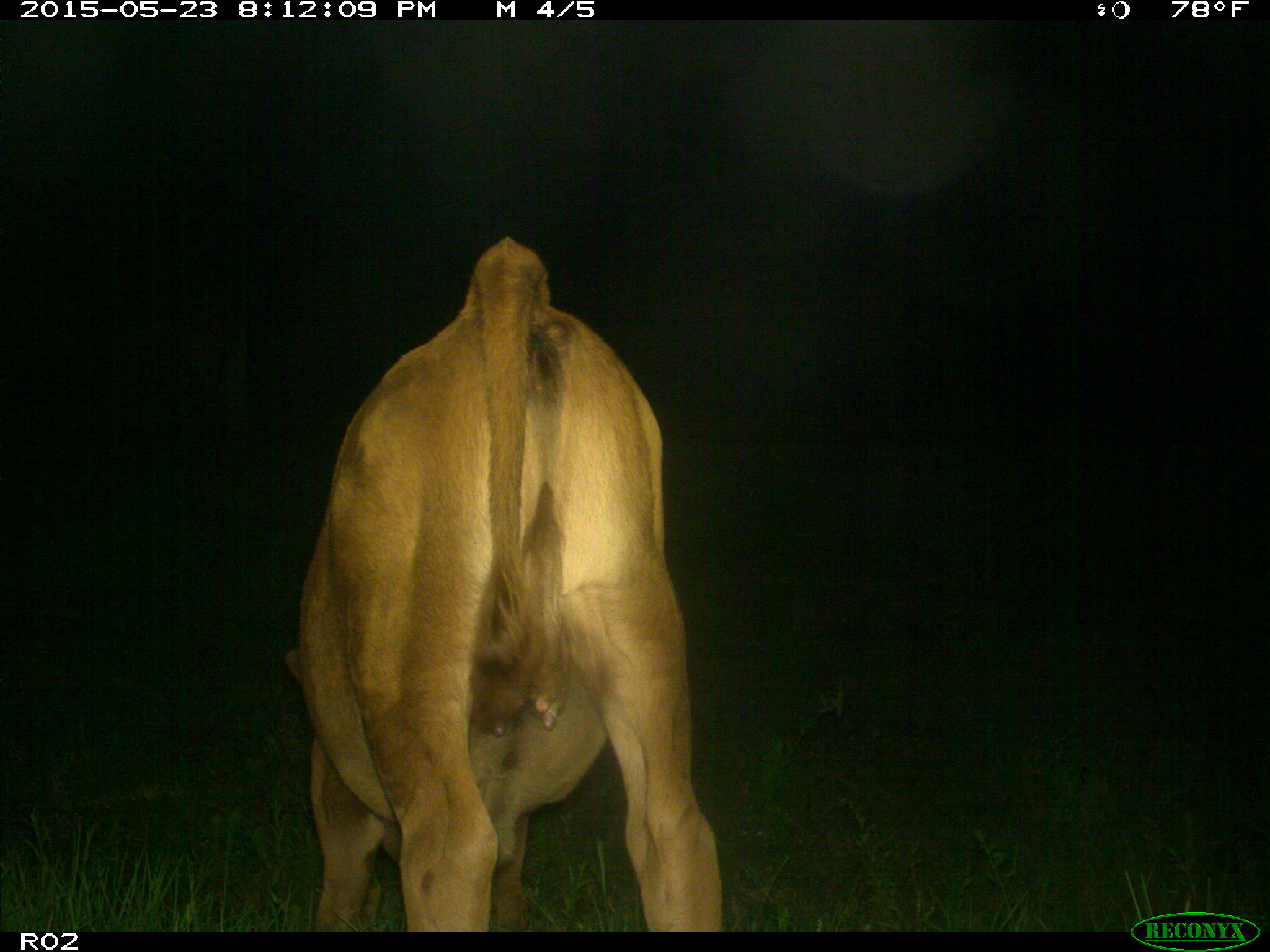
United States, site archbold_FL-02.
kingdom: Animalia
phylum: Chordata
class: Mammalia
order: Artiodactyla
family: Bovidae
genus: Bos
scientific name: Bos taurus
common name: domestic cow